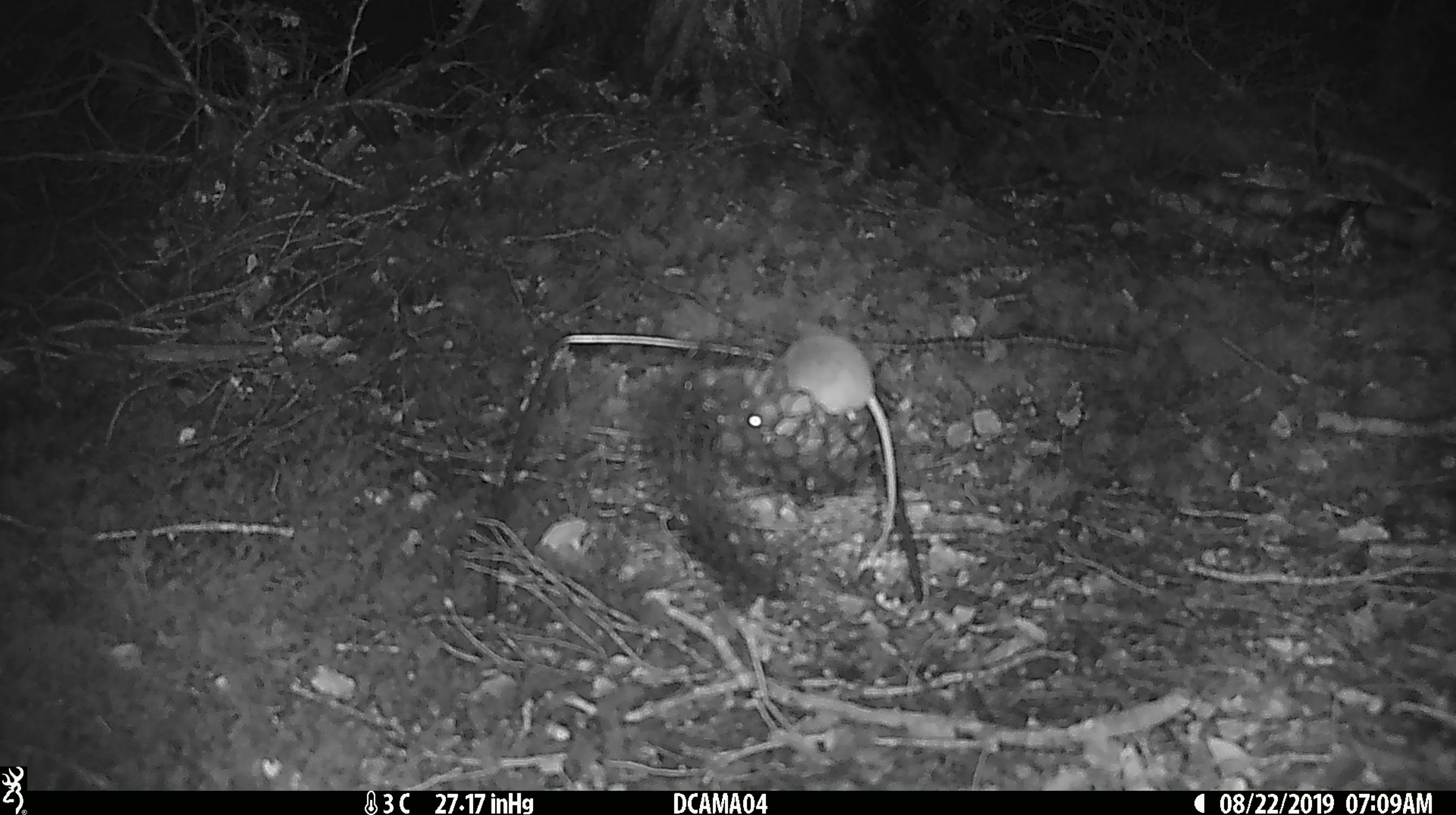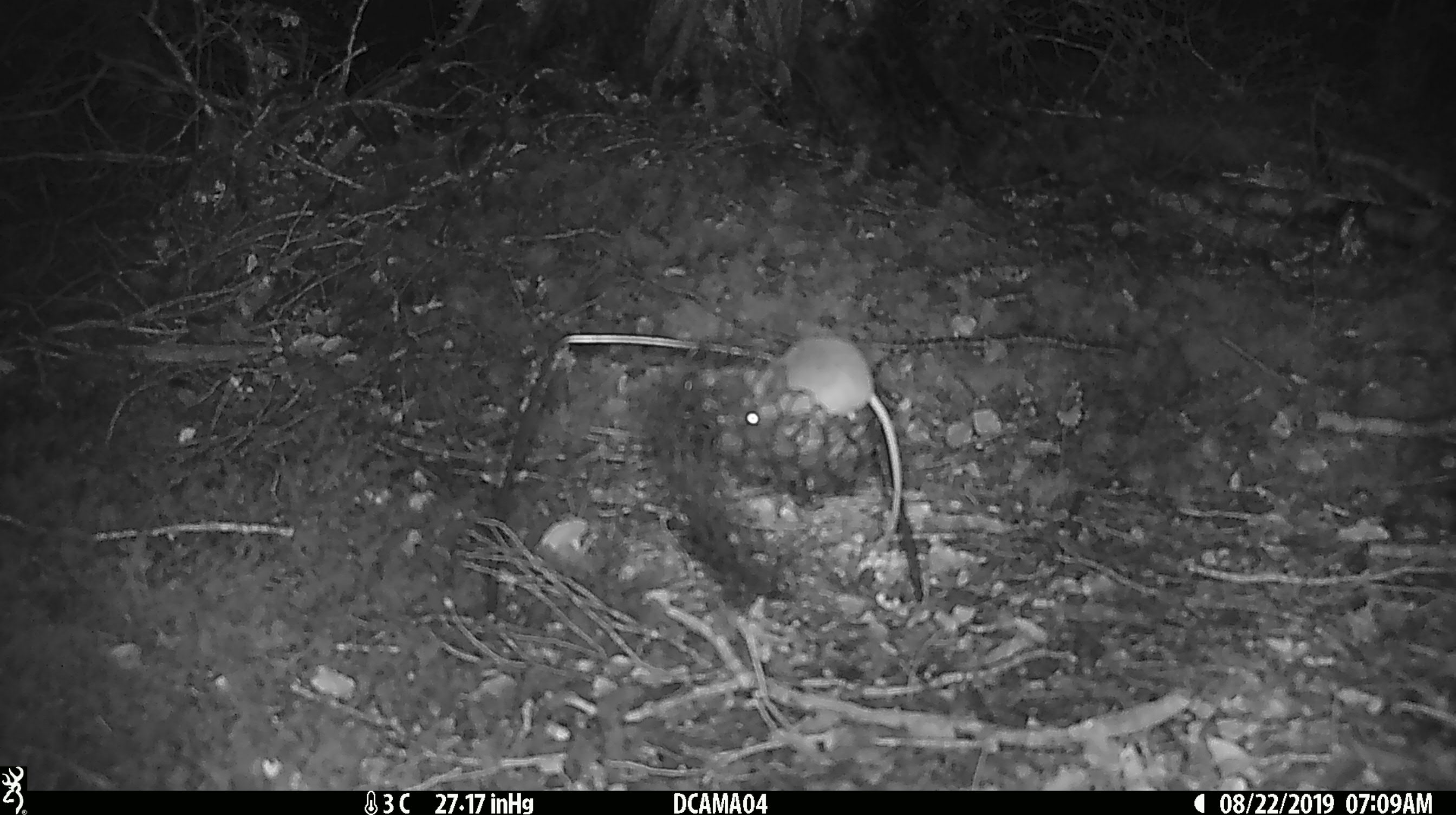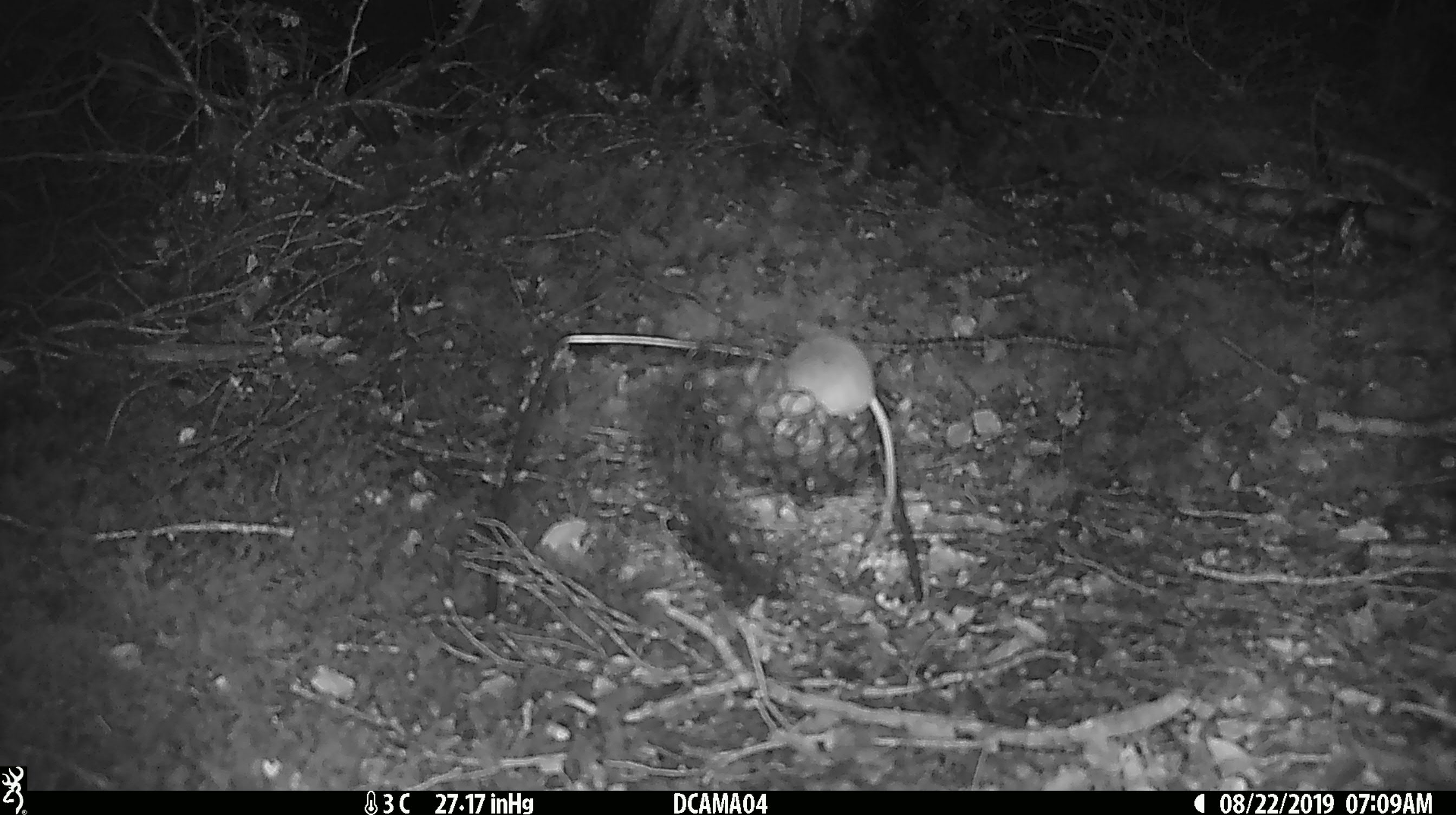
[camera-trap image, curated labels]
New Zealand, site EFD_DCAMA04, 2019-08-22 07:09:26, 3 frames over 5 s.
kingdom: Animalia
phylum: Chordata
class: Mammalia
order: Rodentia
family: Muridae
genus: Mus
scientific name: Mus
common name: mouse